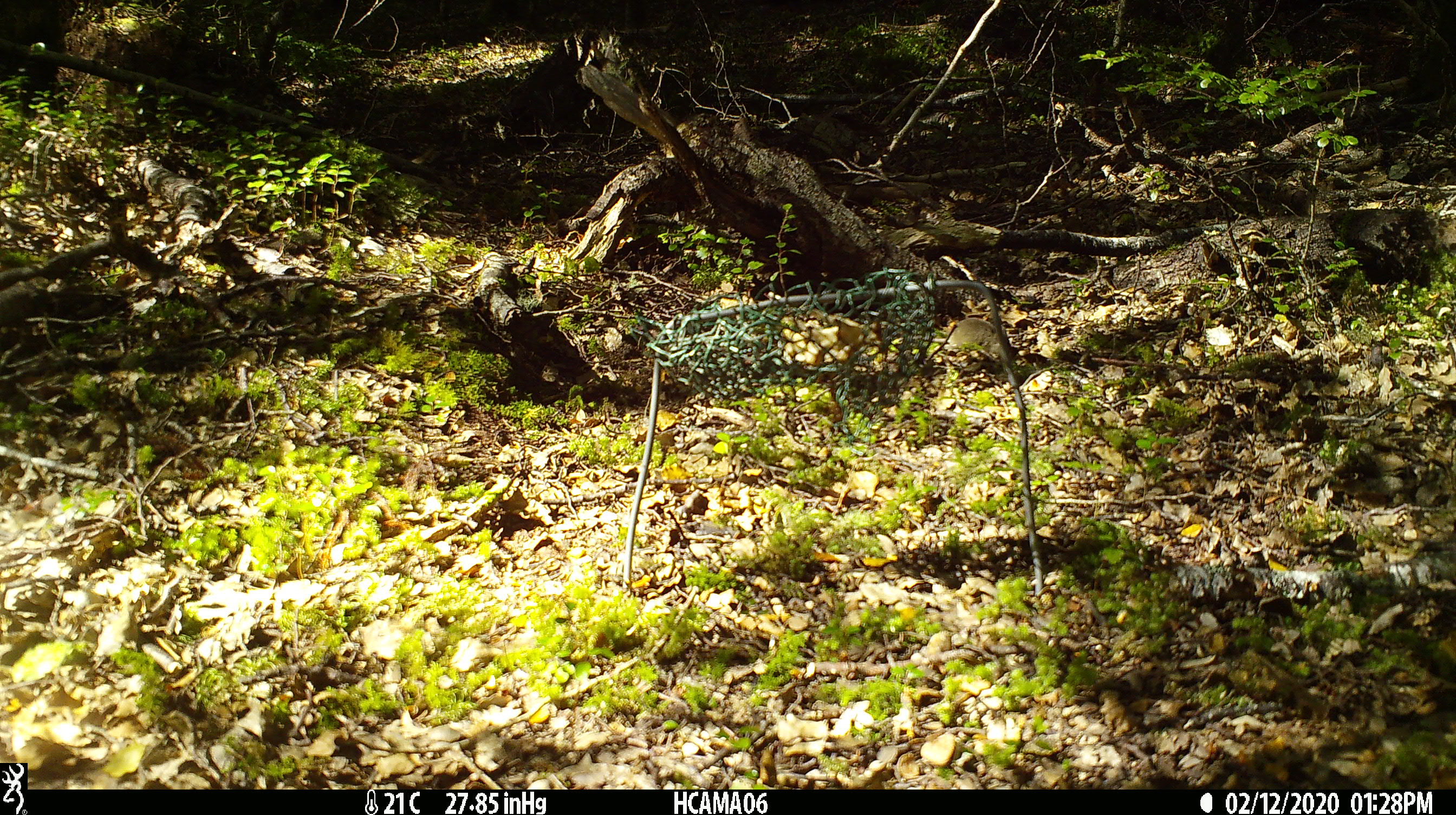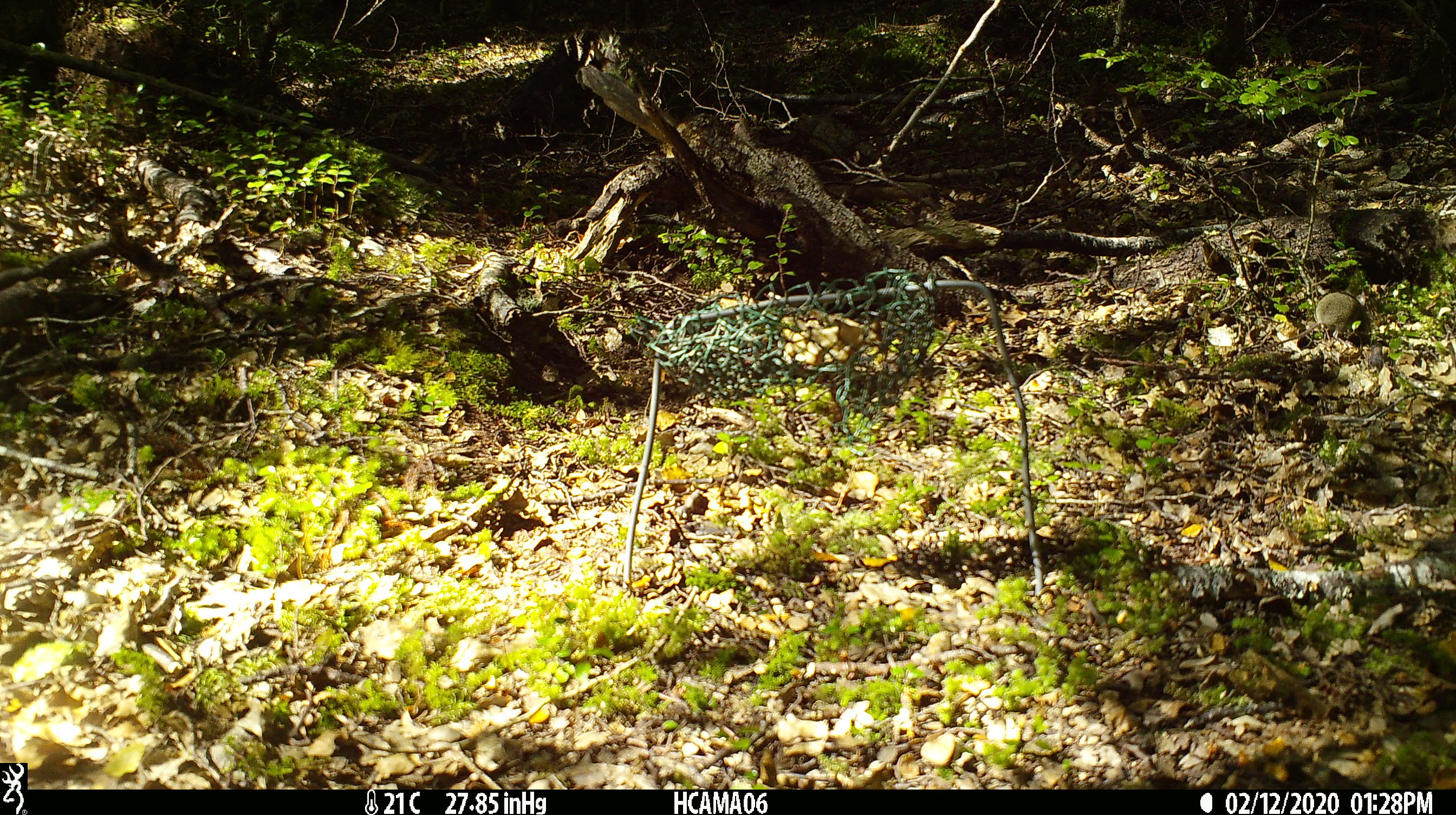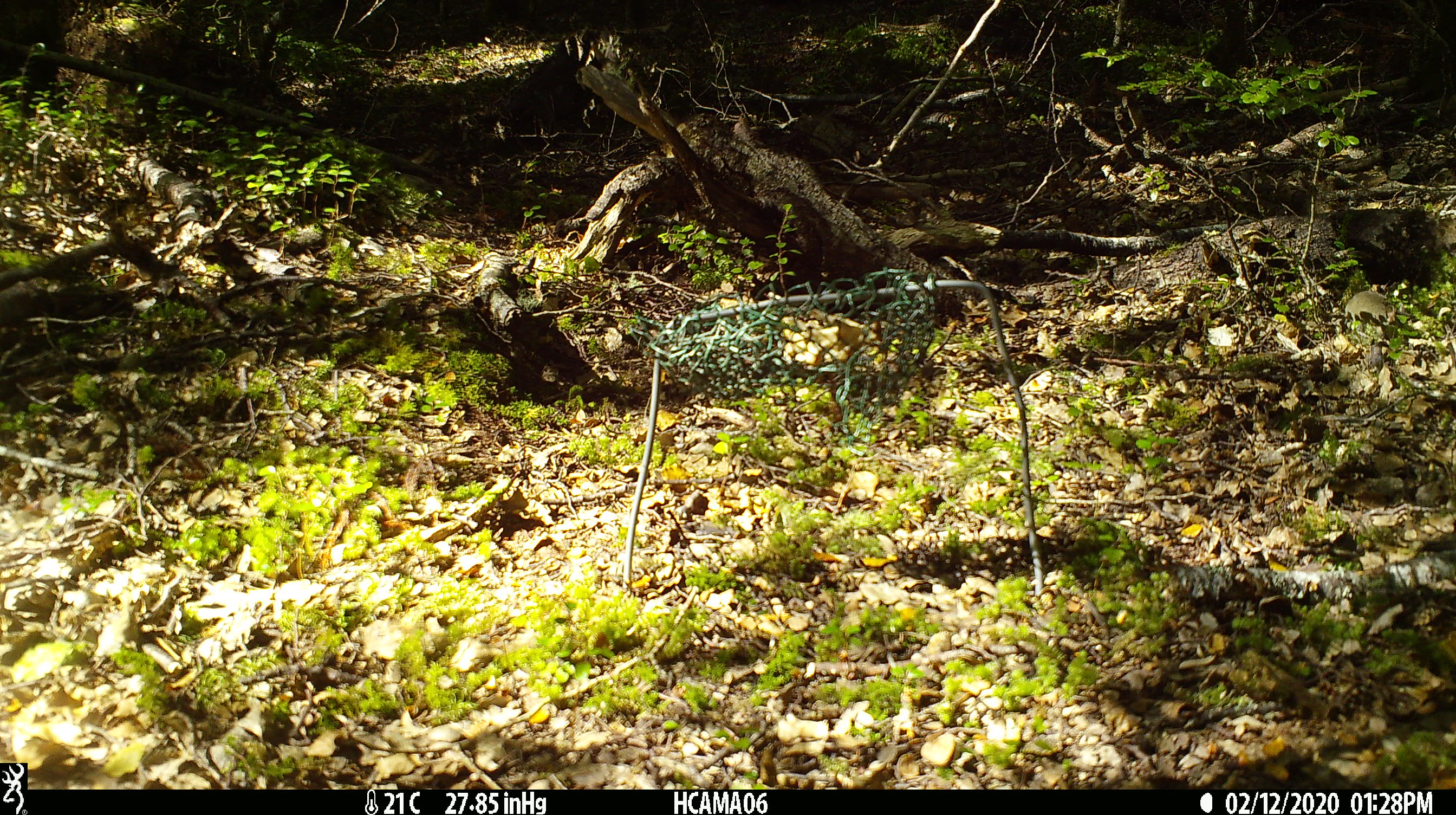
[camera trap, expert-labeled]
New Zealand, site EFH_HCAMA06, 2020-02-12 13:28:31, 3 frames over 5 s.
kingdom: Animalia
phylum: Chordata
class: Mammalia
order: Rodentia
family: Muridae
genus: Mus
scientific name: Mus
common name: mouse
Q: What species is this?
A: Mouse (Mus).